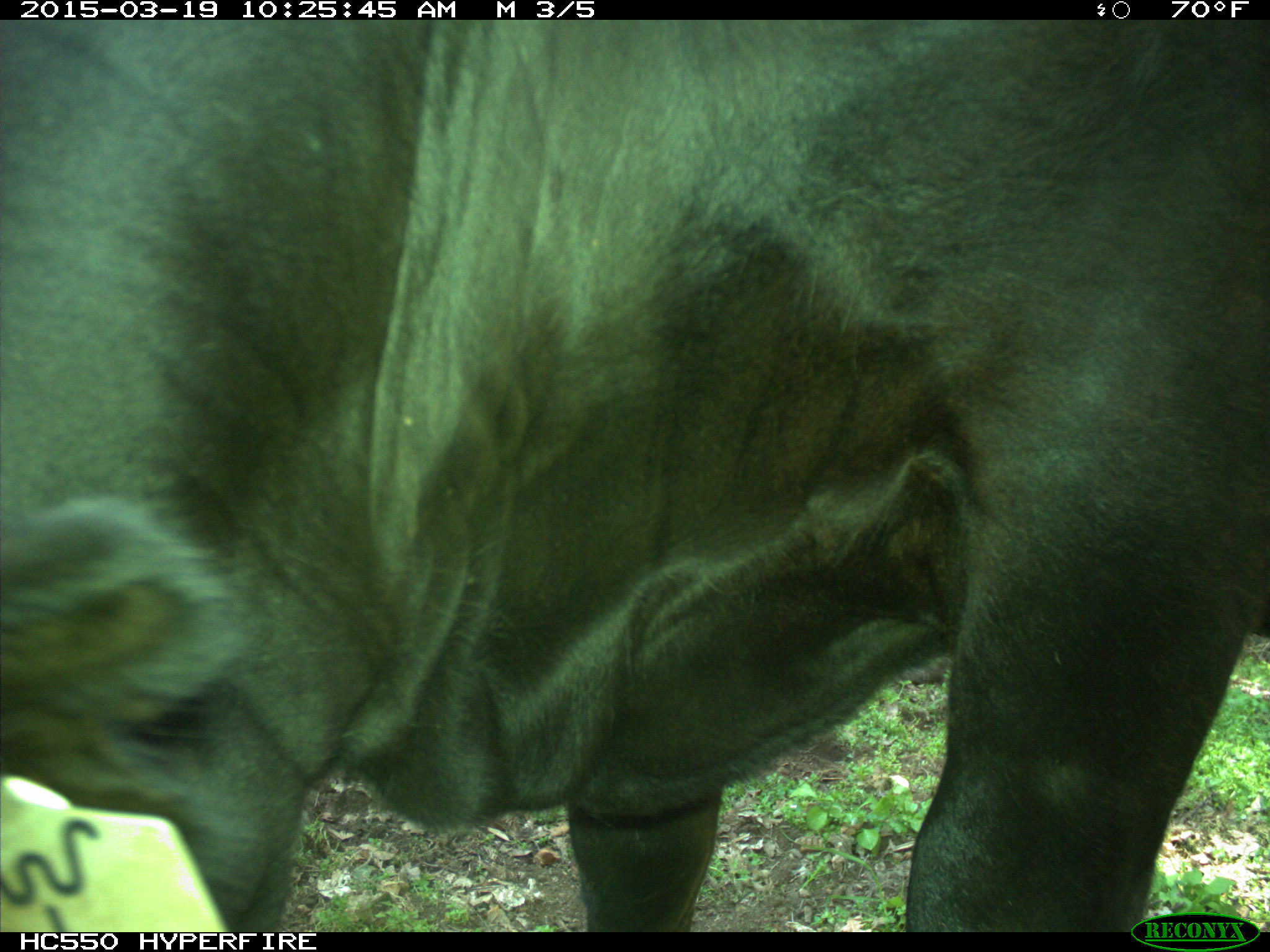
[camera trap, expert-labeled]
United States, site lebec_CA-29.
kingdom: Animalia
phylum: Chordata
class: Mammalia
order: Artiodactyla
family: Bovidae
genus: Bos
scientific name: Bos taurus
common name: domestic cow